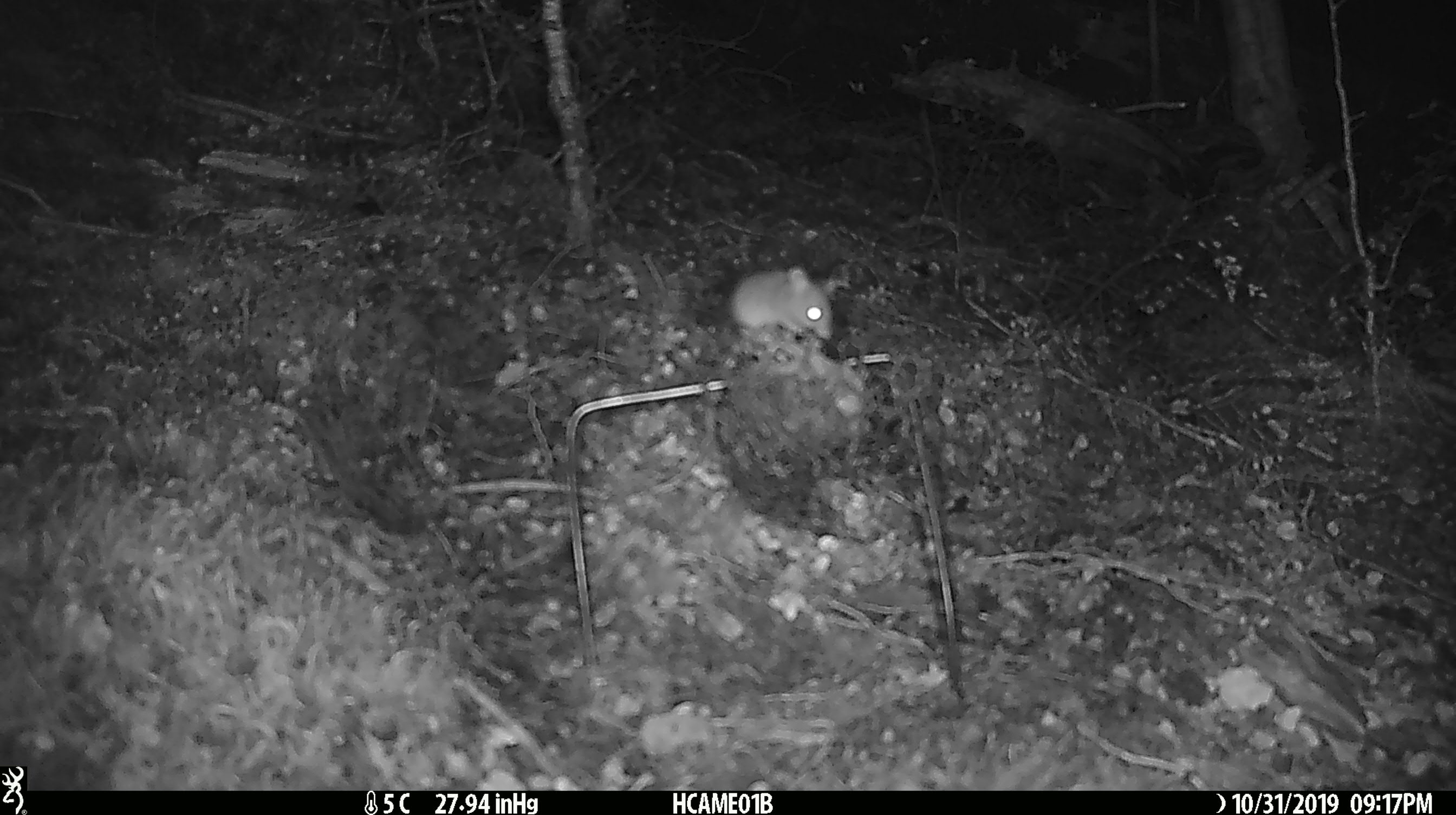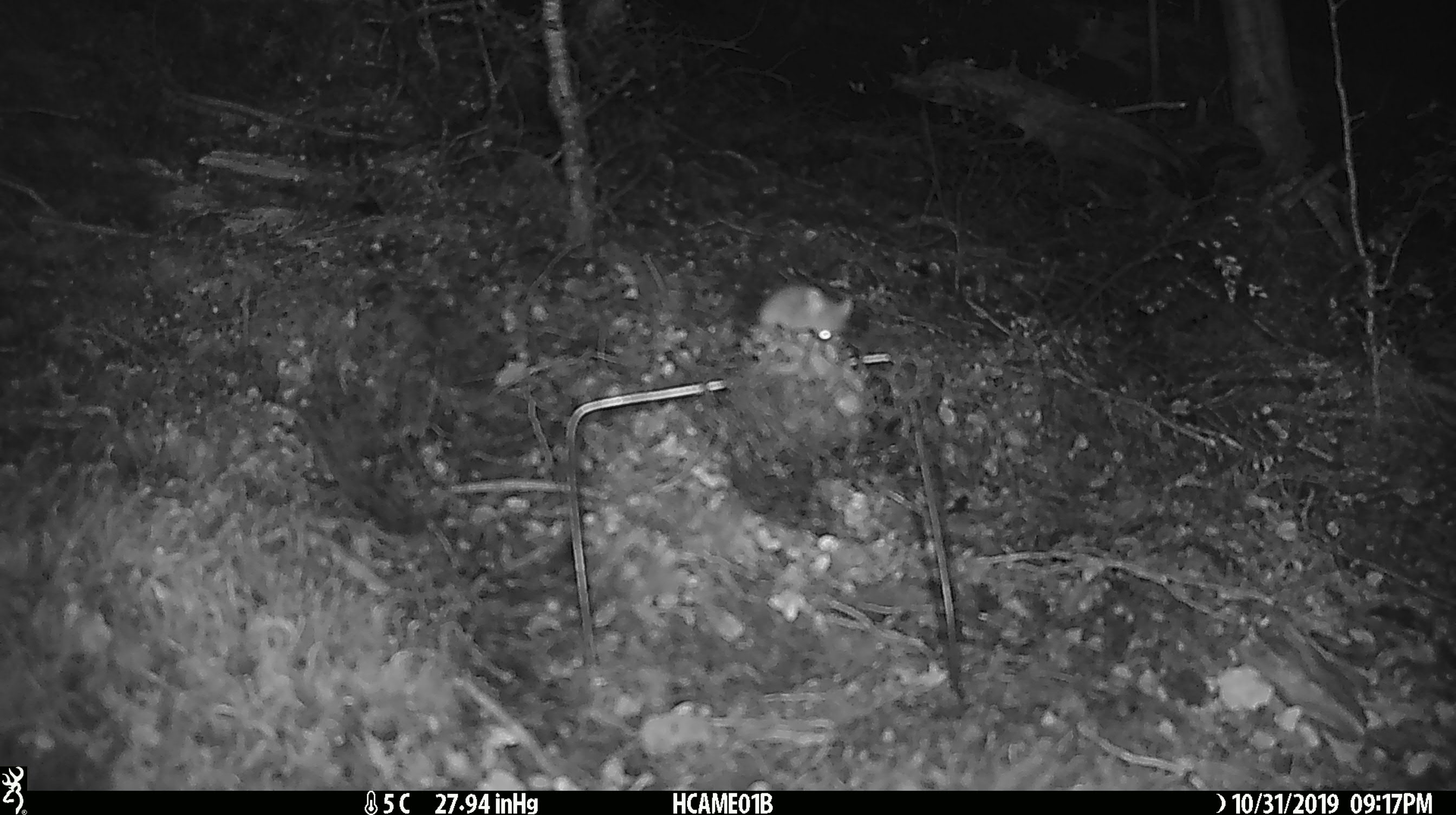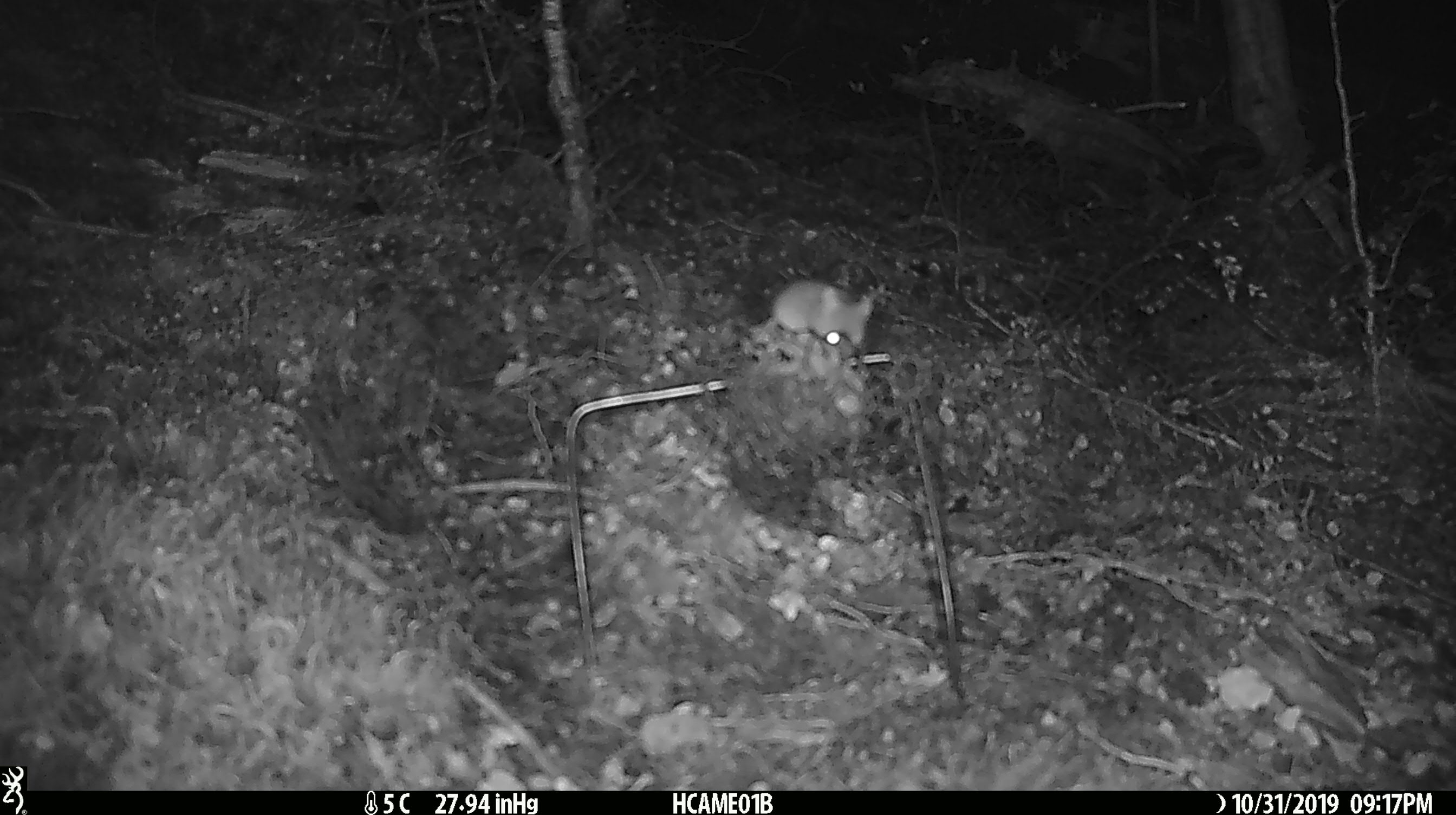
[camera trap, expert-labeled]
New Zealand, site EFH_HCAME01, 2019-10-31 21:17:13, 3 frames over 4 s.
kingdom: Animalia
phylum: Chordata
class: Mammalia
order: Rodentia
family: Muridae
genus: Mus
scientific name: Mus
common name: mouse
Mouse (Mus).